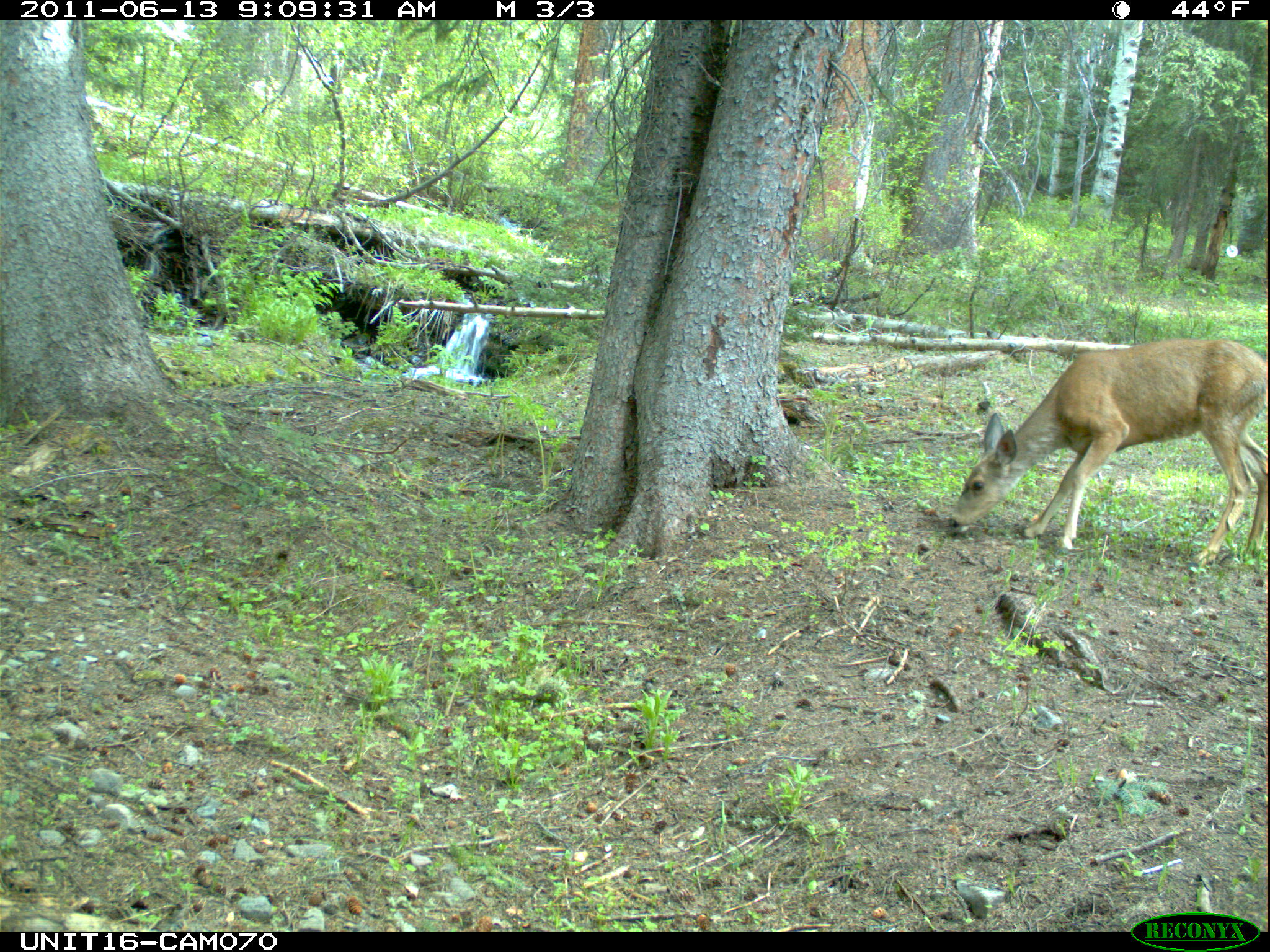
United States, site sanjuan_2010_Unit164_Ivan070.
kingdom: Animalia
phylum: Chordata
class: Mammalia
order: Artiodactyla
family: Cervidae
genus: Odocoileus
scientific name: Odocoileus hemionus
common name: mule deer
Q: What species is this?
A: Odocoileus hemionus (mule deer).